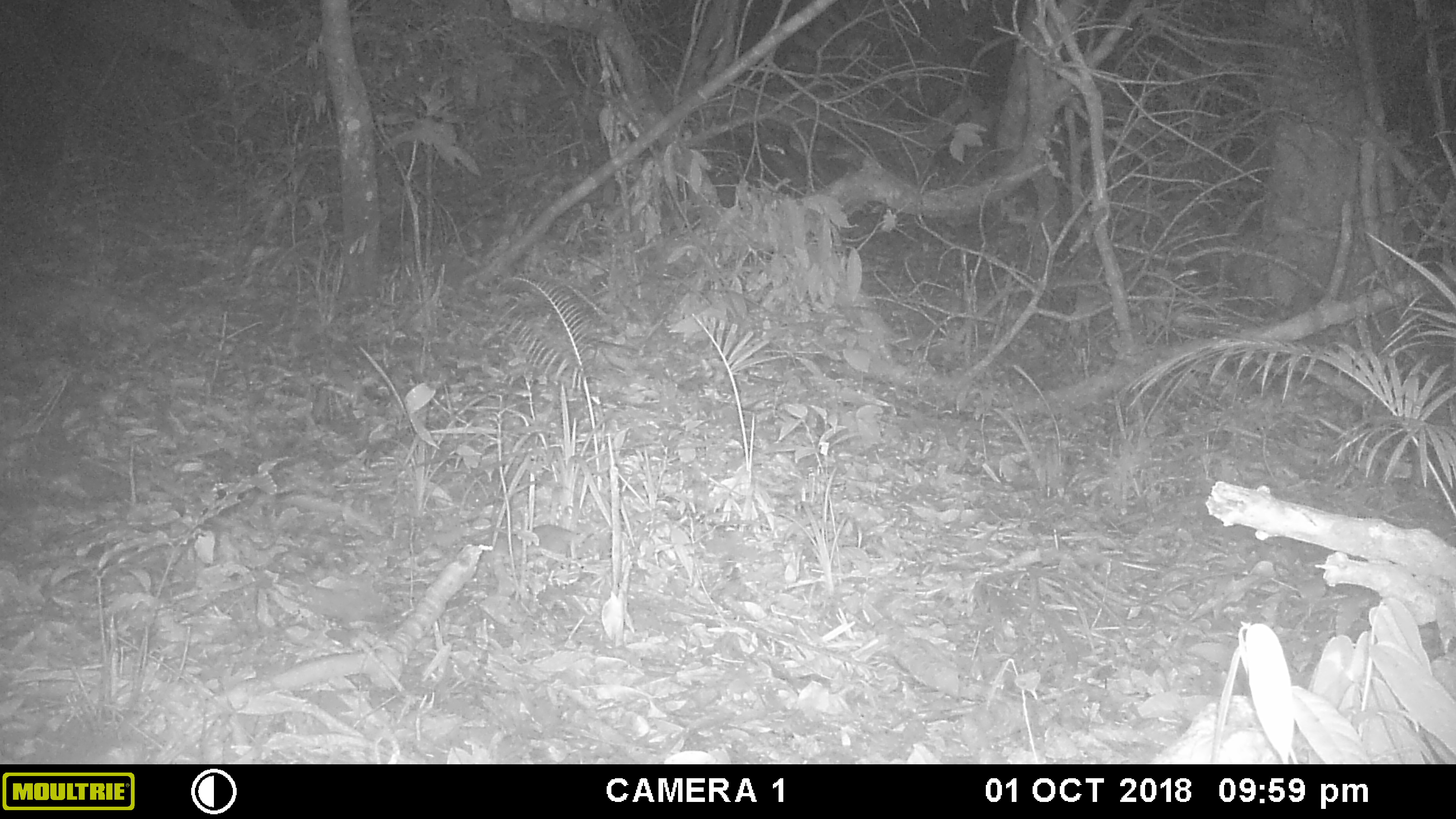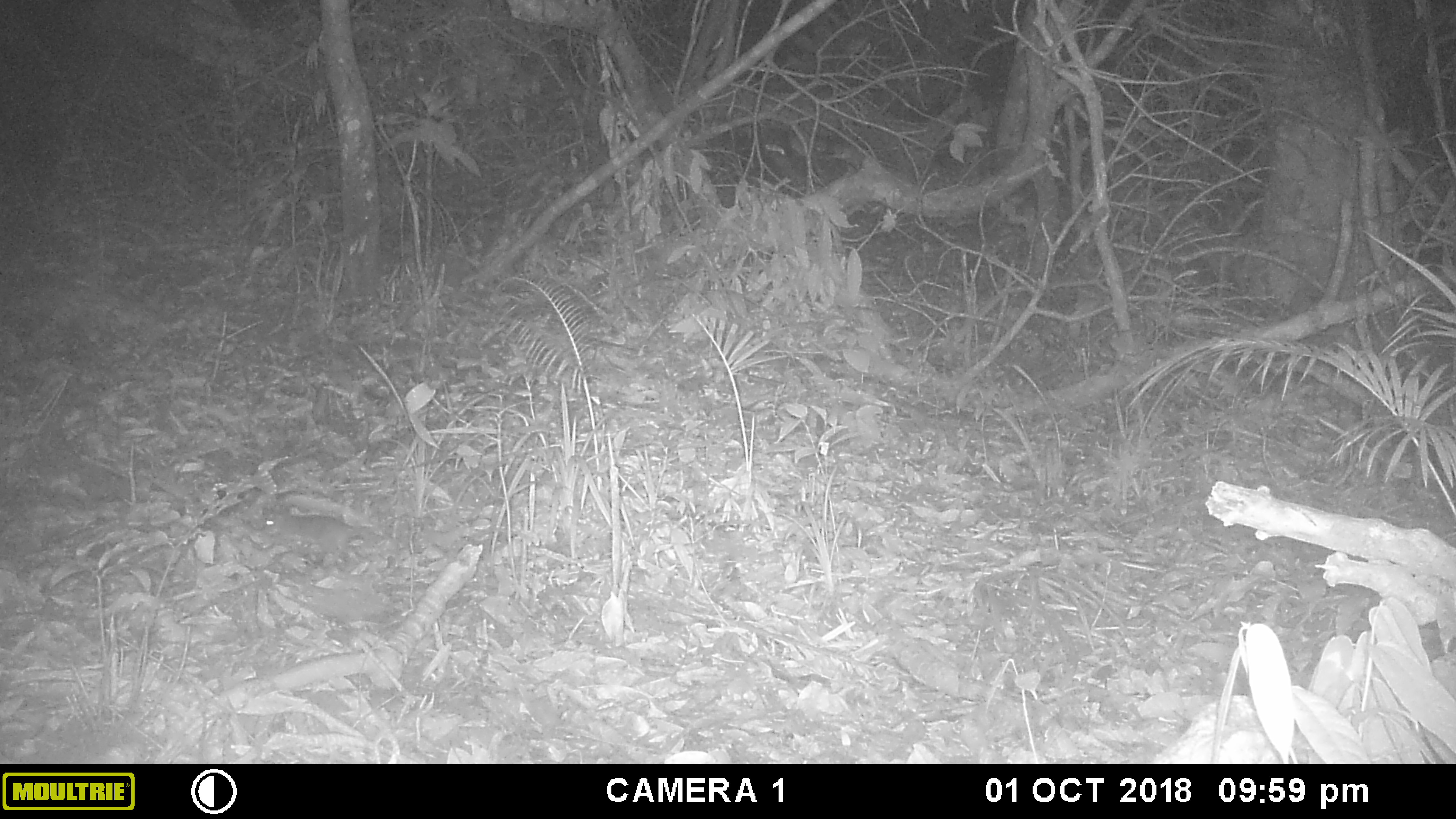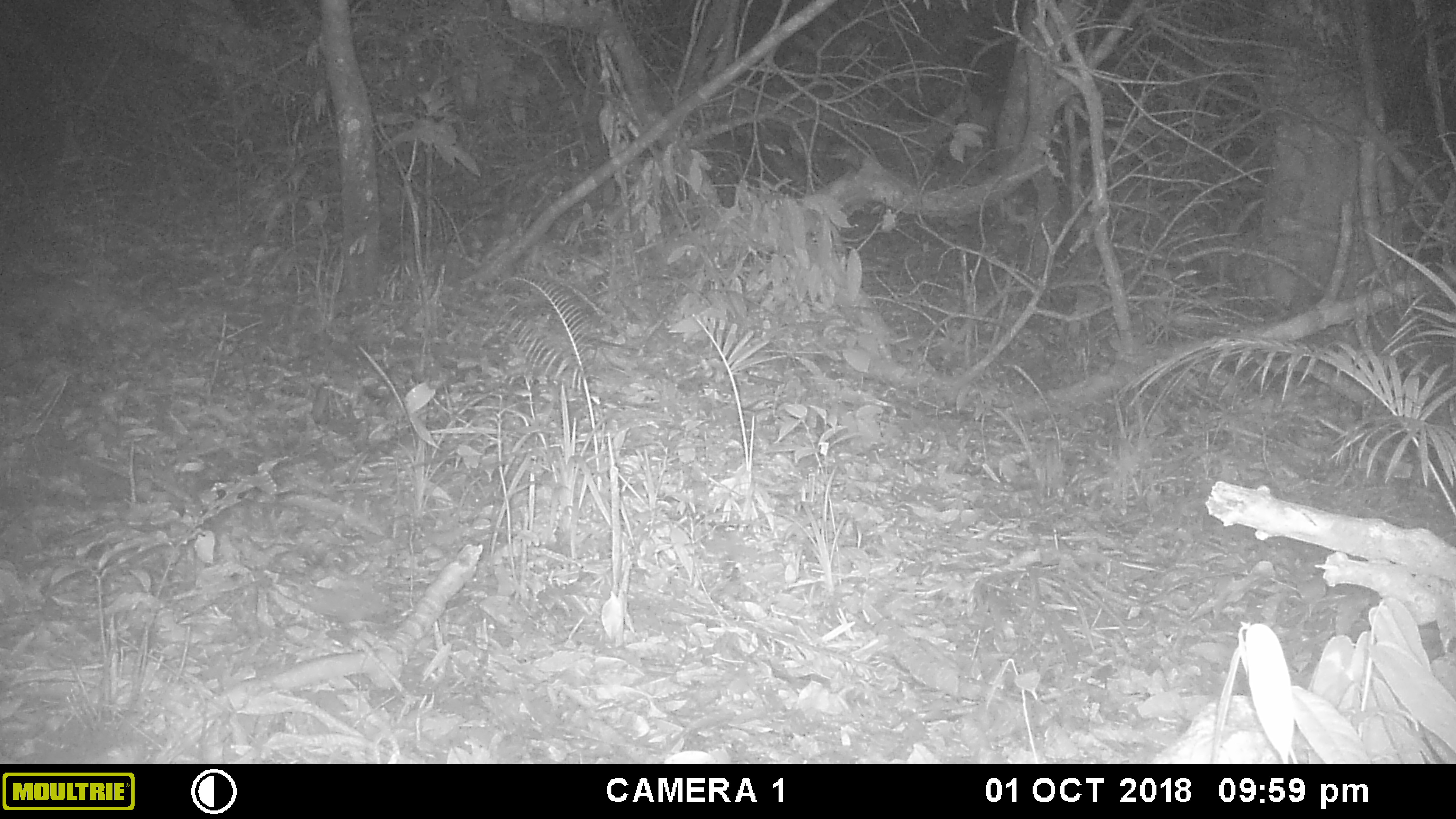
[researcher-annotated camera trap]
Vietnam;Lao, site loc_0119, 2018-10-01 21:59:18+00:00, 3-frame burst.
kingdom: Animalia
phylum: Chordata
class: Mammalia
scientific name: Mammalia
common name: mammal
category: unidentified small mammal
Unidentified small mammal (mammal) (Mammalia). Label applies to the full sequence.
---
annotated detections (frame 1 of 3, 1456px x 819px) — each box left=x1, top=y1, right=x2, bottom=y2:
unidentified small mammal: left=472, top=506, right=662, bottom=576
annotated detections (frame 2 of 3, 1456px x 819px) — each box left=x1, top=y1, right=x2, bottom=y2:
unidentified small mammal: left=261, top=504, right=417, bottom=564